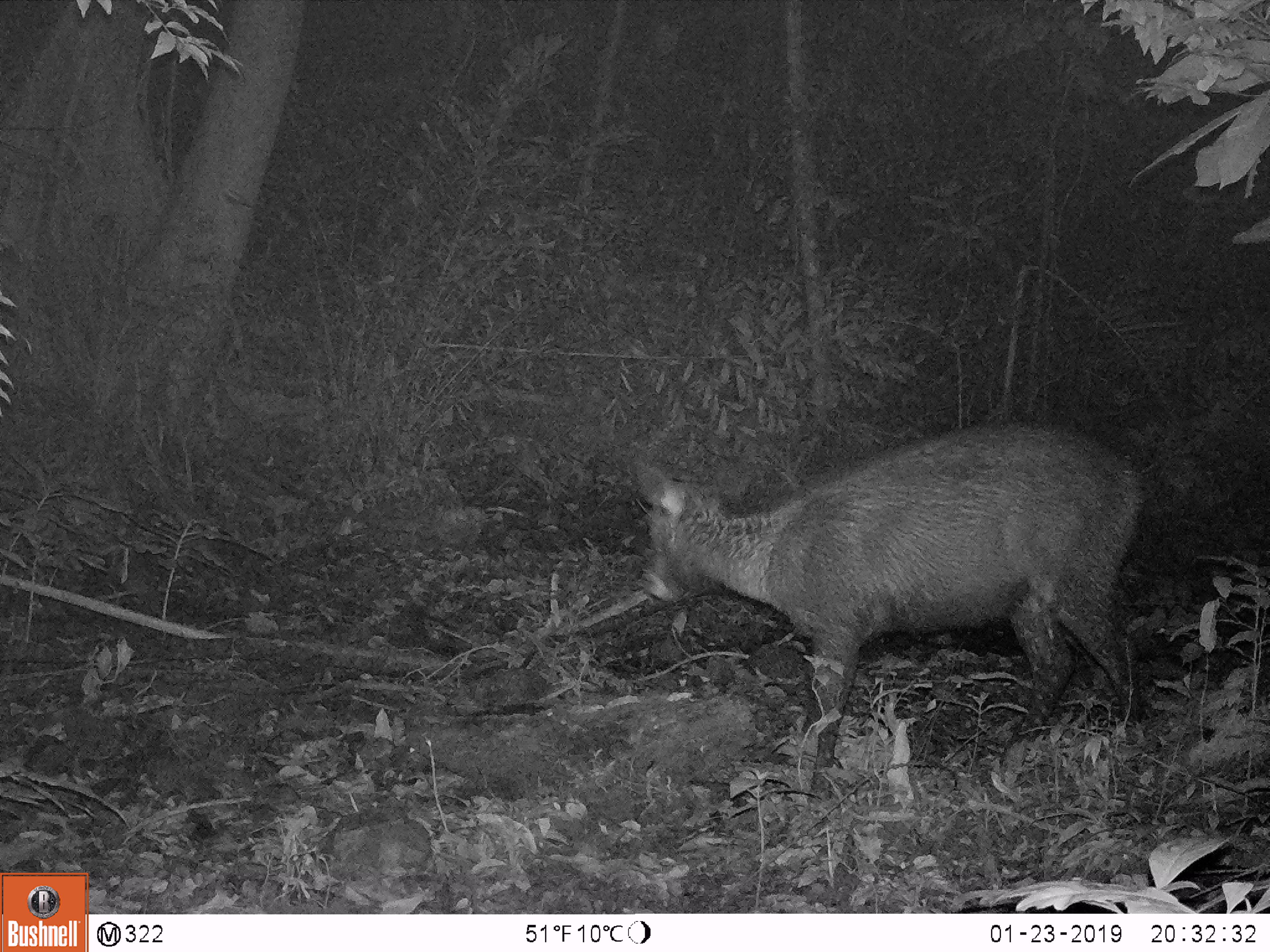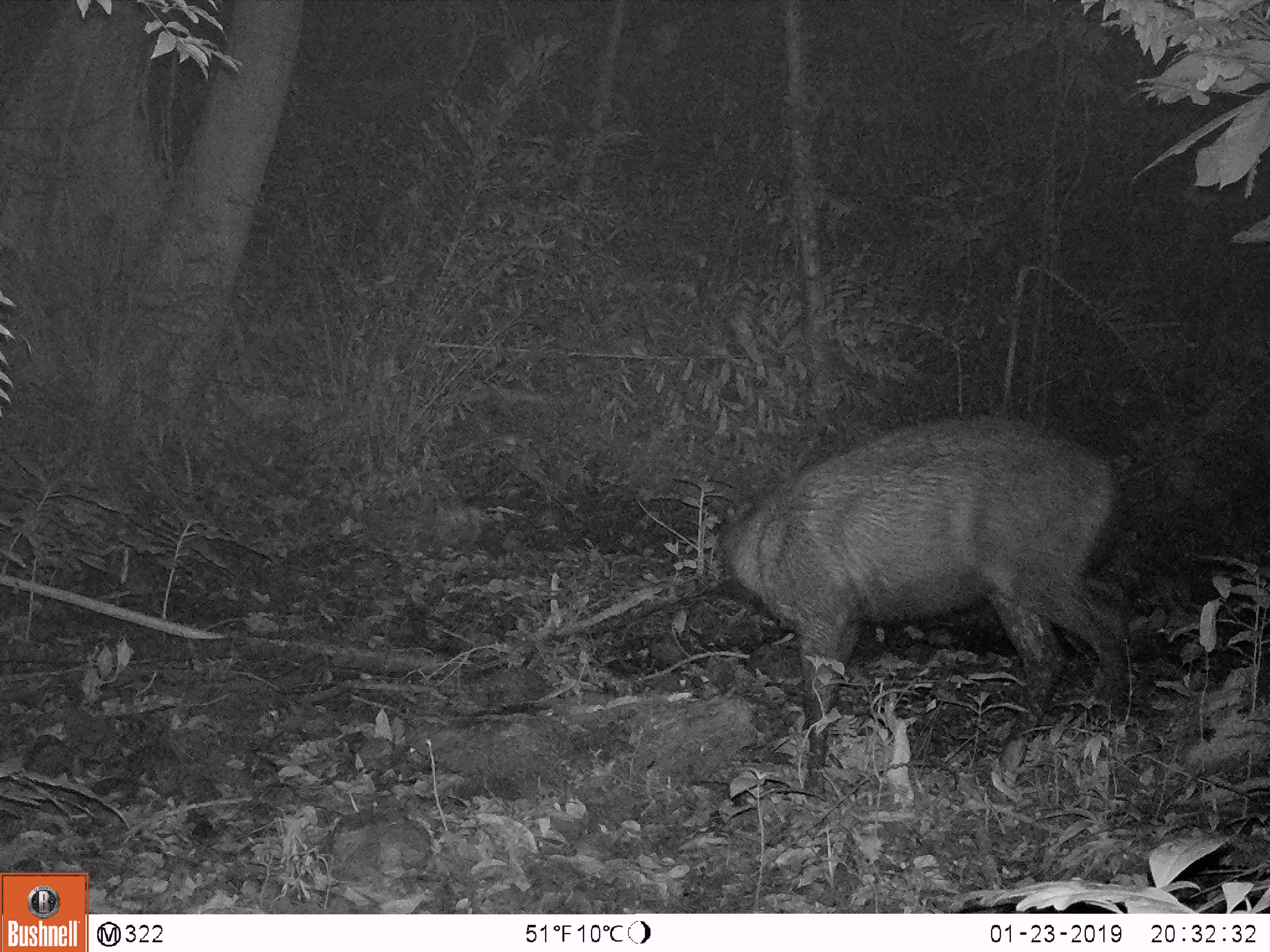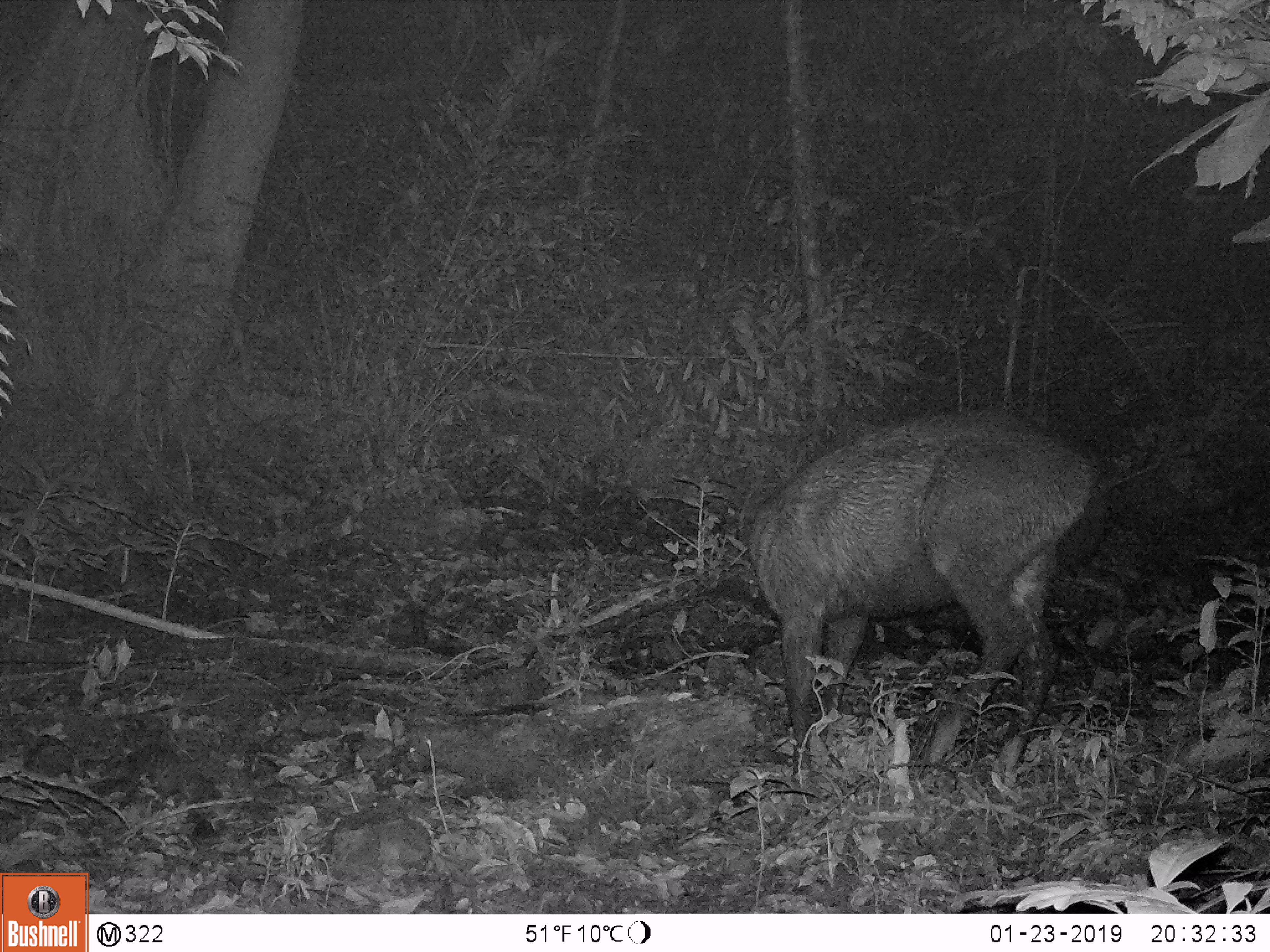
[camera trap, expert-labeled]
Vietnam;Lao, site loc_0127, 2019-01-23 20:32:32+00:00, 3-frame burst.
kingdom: Animalia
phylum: Chordata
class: Mammalia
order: Artiodactyla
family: Cervidae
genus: Rusa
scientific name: Rusa unicolor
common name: sambar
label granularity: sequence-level